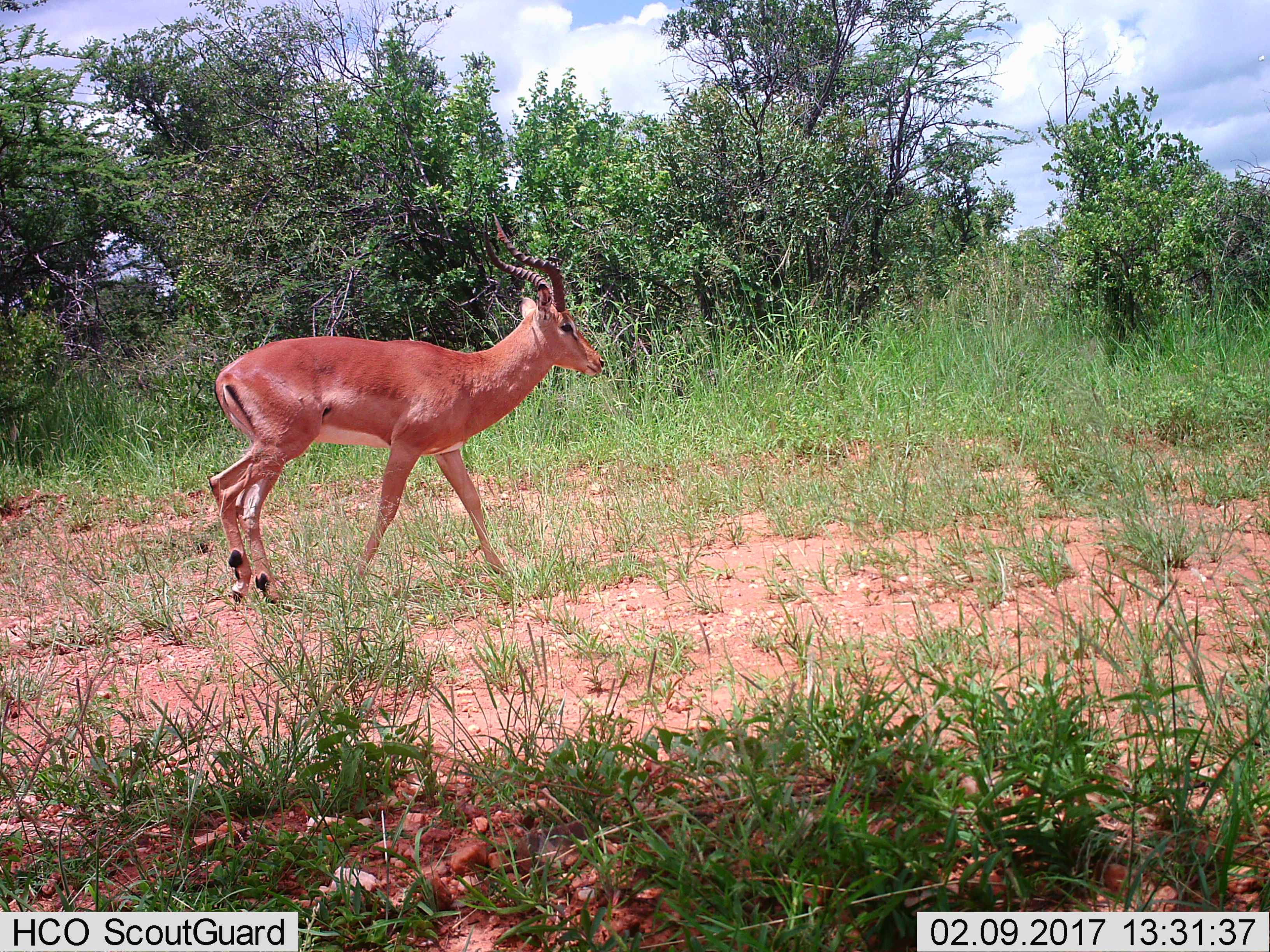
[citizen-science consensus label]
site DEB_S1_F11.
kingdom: Animalia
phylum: Chordata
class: Mammalia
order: Artiodactyla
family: Bovidae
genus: Aepyceros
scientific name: Aepyceros melampus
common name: impala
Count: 1.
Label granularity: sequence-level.